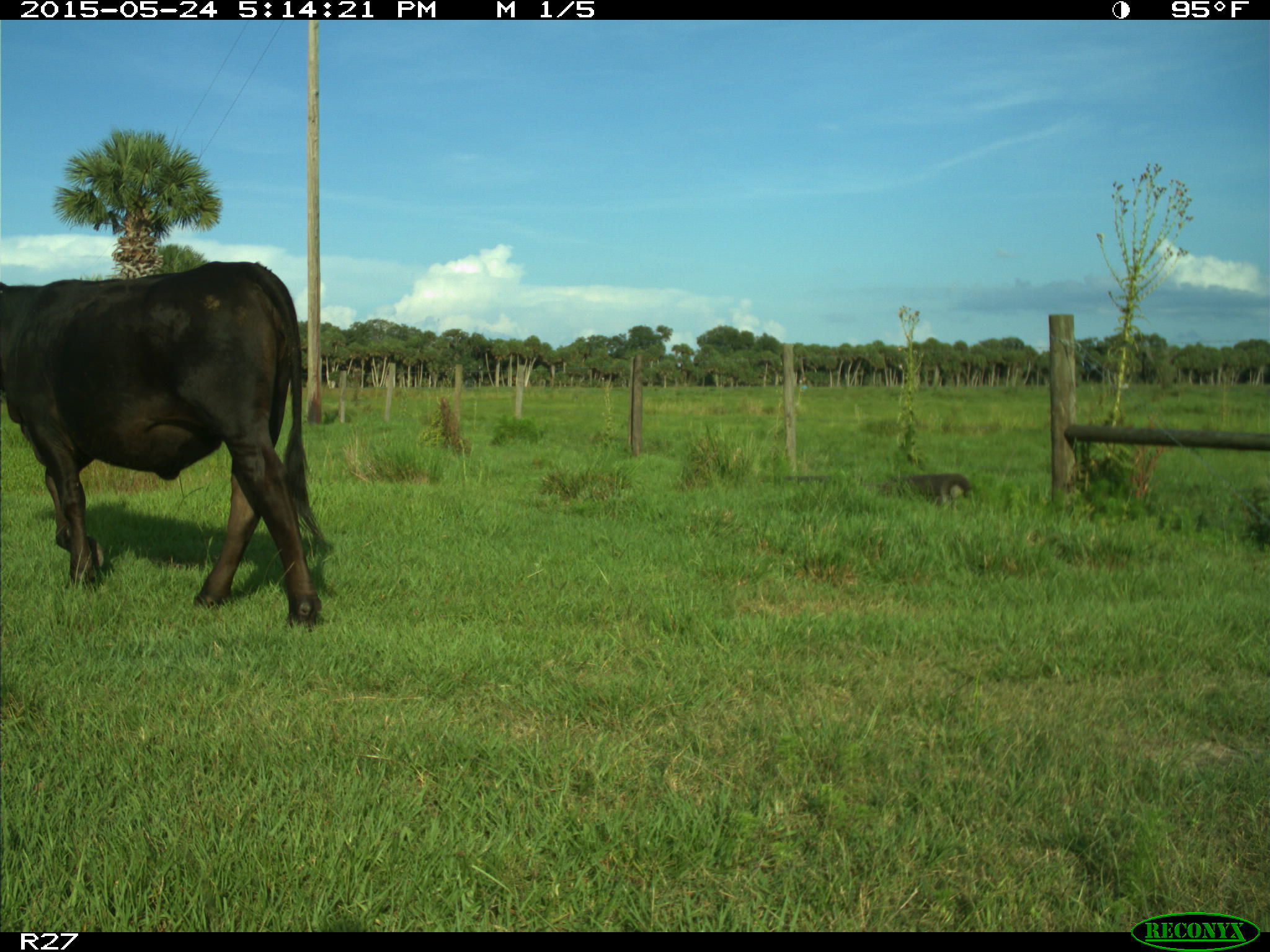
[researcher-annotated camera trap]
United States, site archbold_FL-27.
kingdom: Animalia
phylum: Chordata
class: Mammalia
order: Artiodactyla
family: Bovidae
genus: Bos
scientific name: Bos taurus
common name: domestic cow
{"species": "Bos taurus (domestic cow)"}